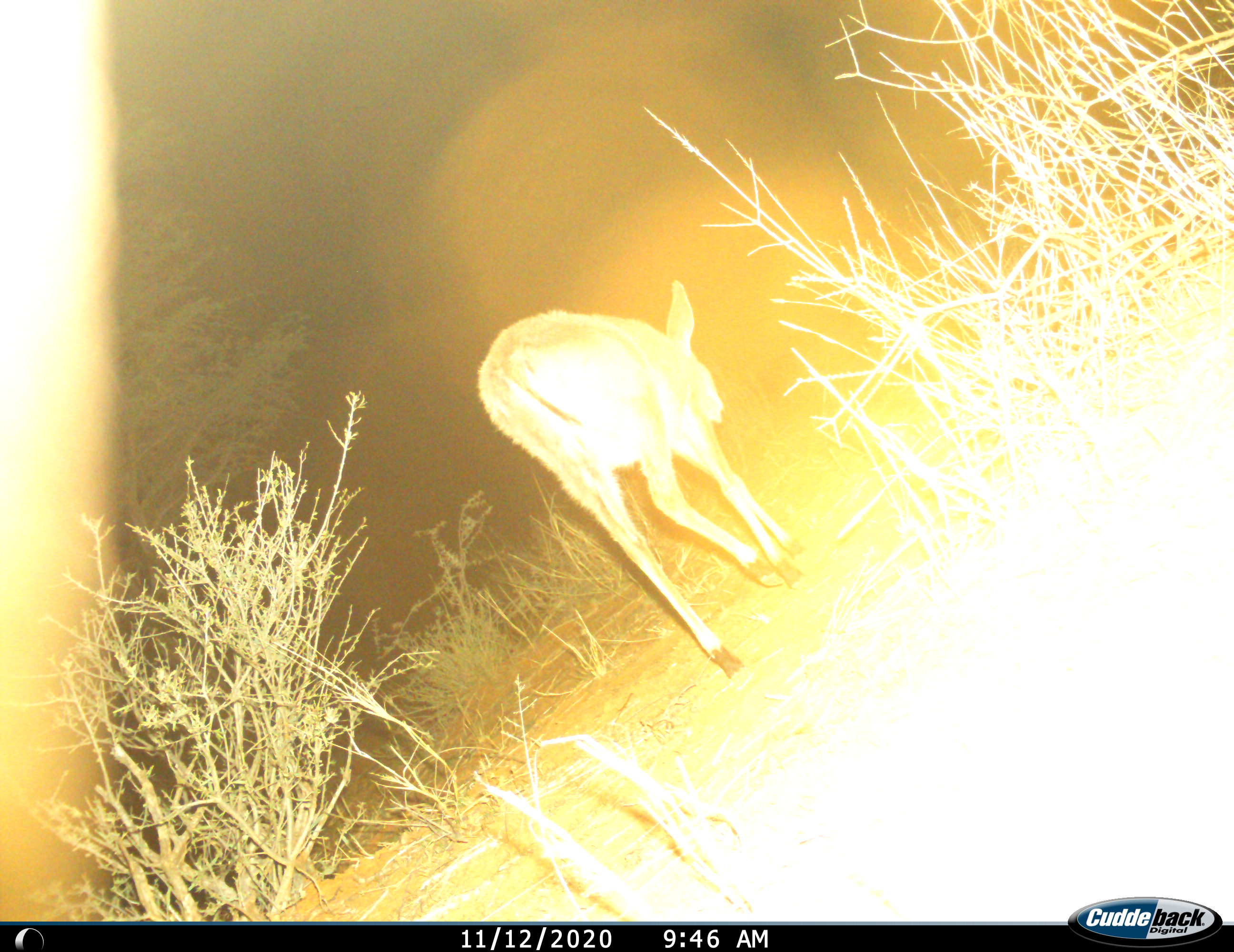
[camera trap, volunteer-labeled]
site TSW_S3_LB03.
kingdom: Animalia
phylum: Chordata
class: Mammalia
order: Artiodactyla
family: Bovidae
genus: Sylvicapra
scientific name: Sylvicapra grimmia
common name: common duiker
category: duikercommongrey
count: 1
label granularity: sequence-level